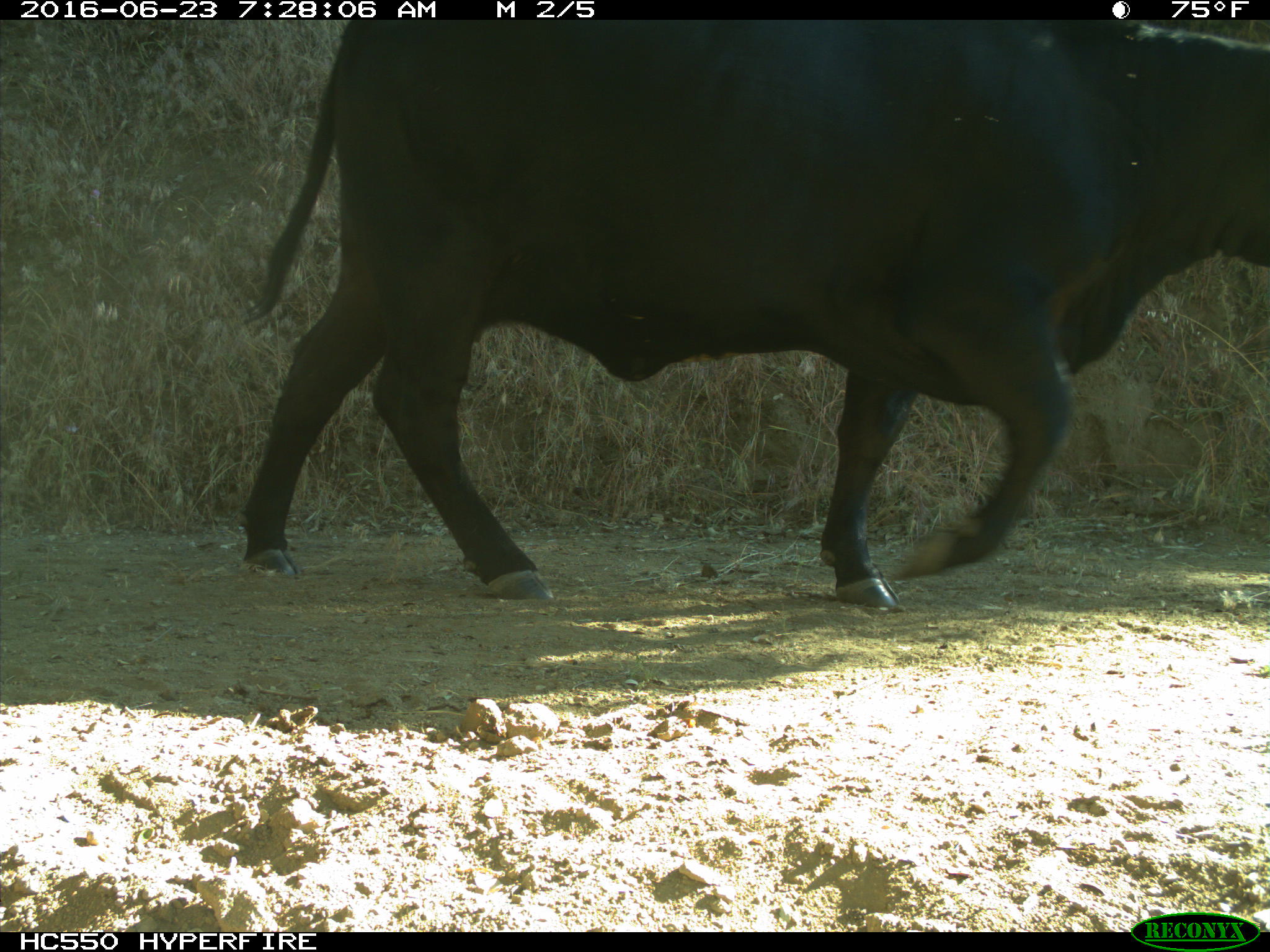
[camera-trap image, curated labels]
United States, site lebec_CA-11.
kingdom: Animalia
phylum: Chordata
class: Mammalia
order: Artiodactyla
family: Bovidae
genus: Bos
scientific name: Bos taurus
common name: domestic cow